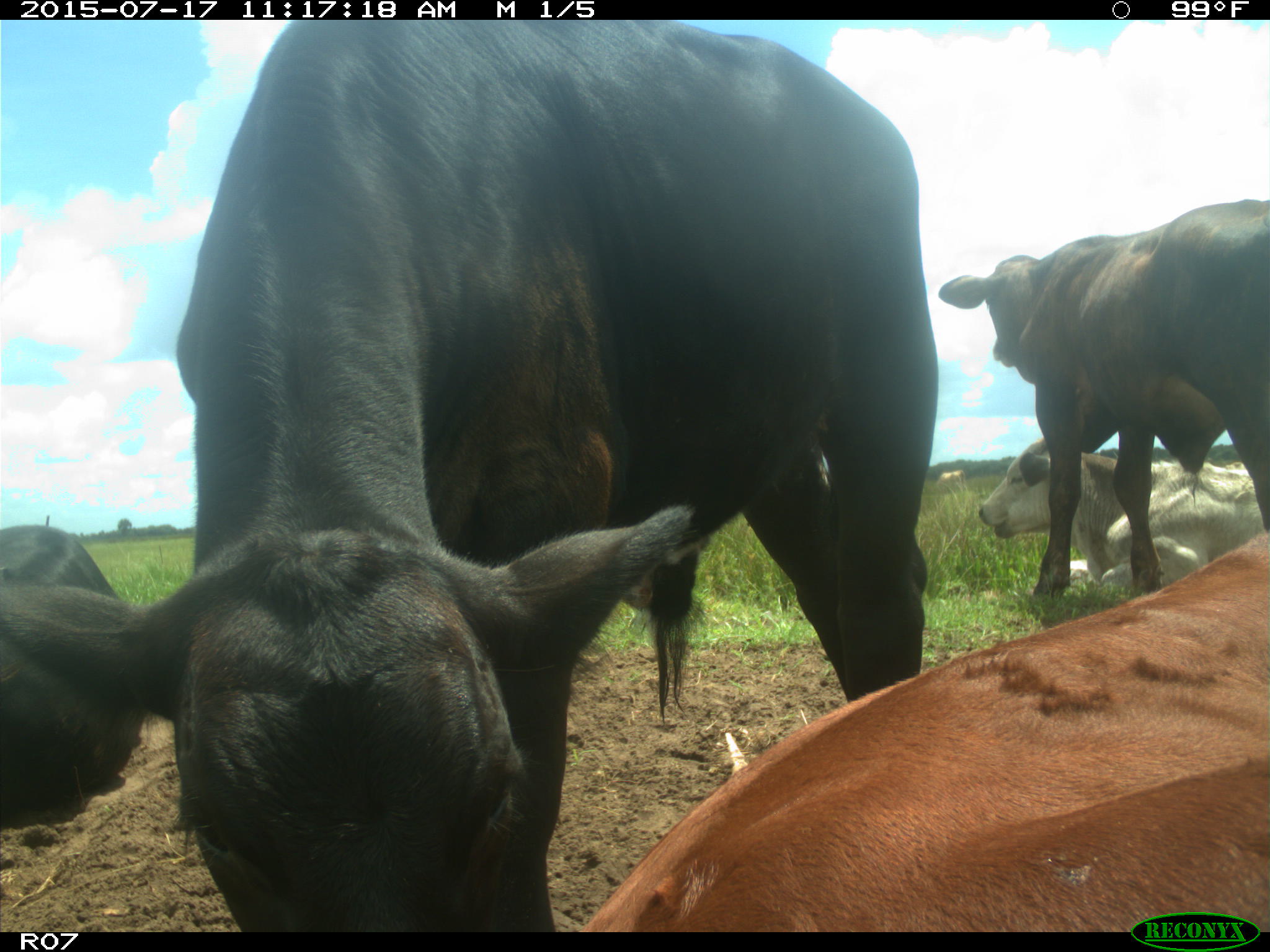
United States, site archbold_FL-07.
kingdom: Animalia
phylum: Chordata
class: Mammalia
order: Artiodactyla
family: Bovidae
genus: Bos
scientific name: Bos taurus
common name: domestic cow